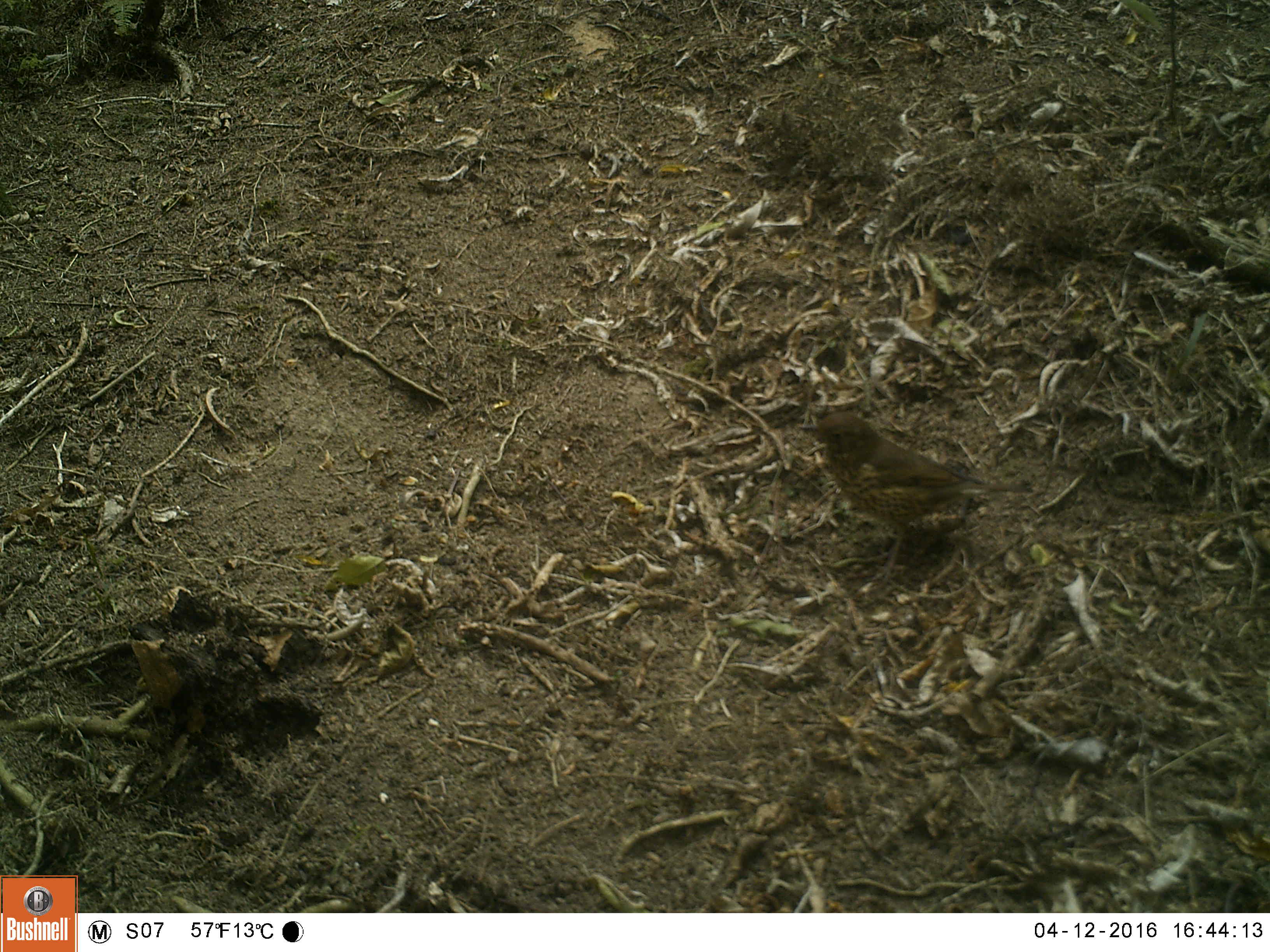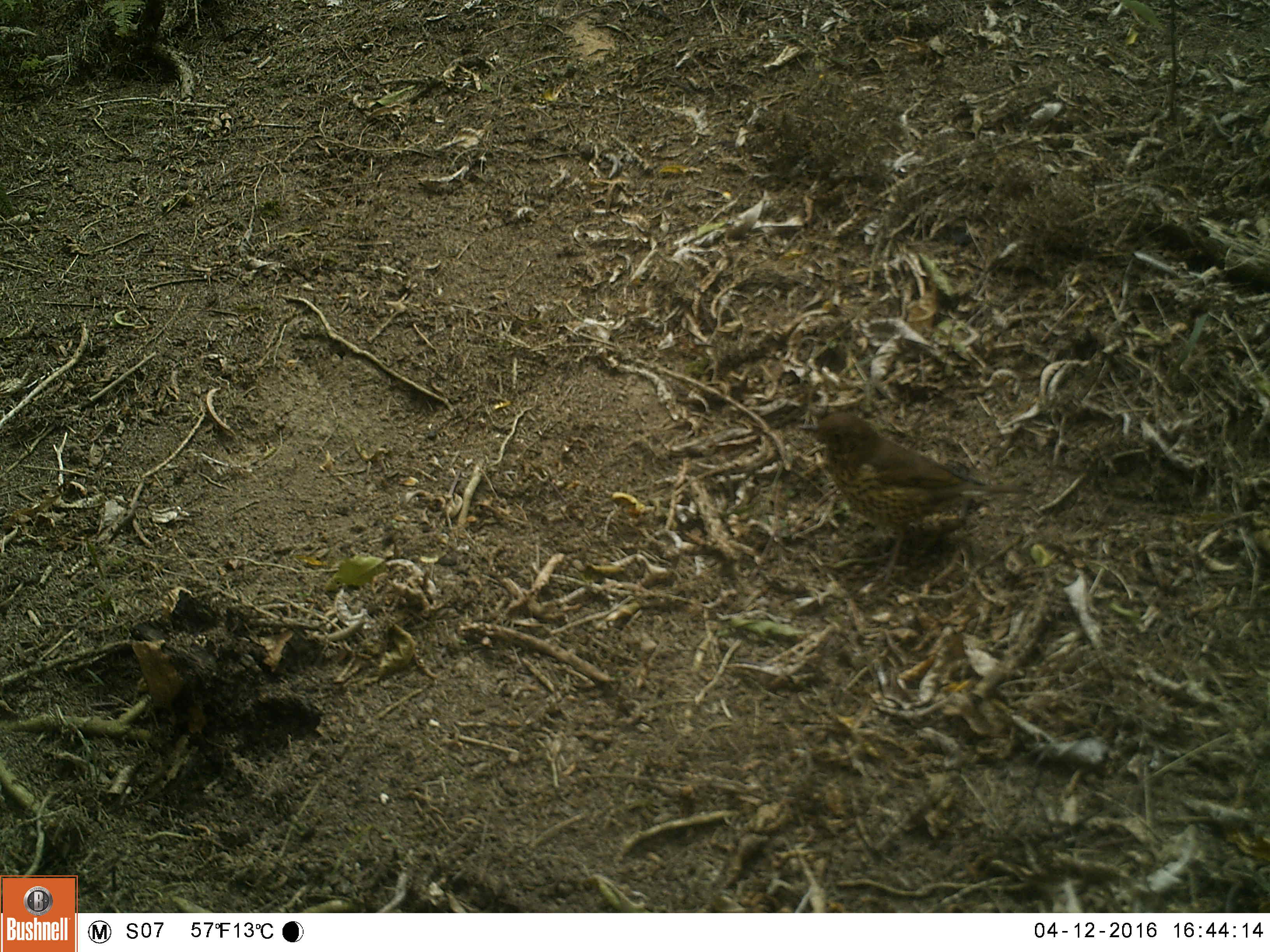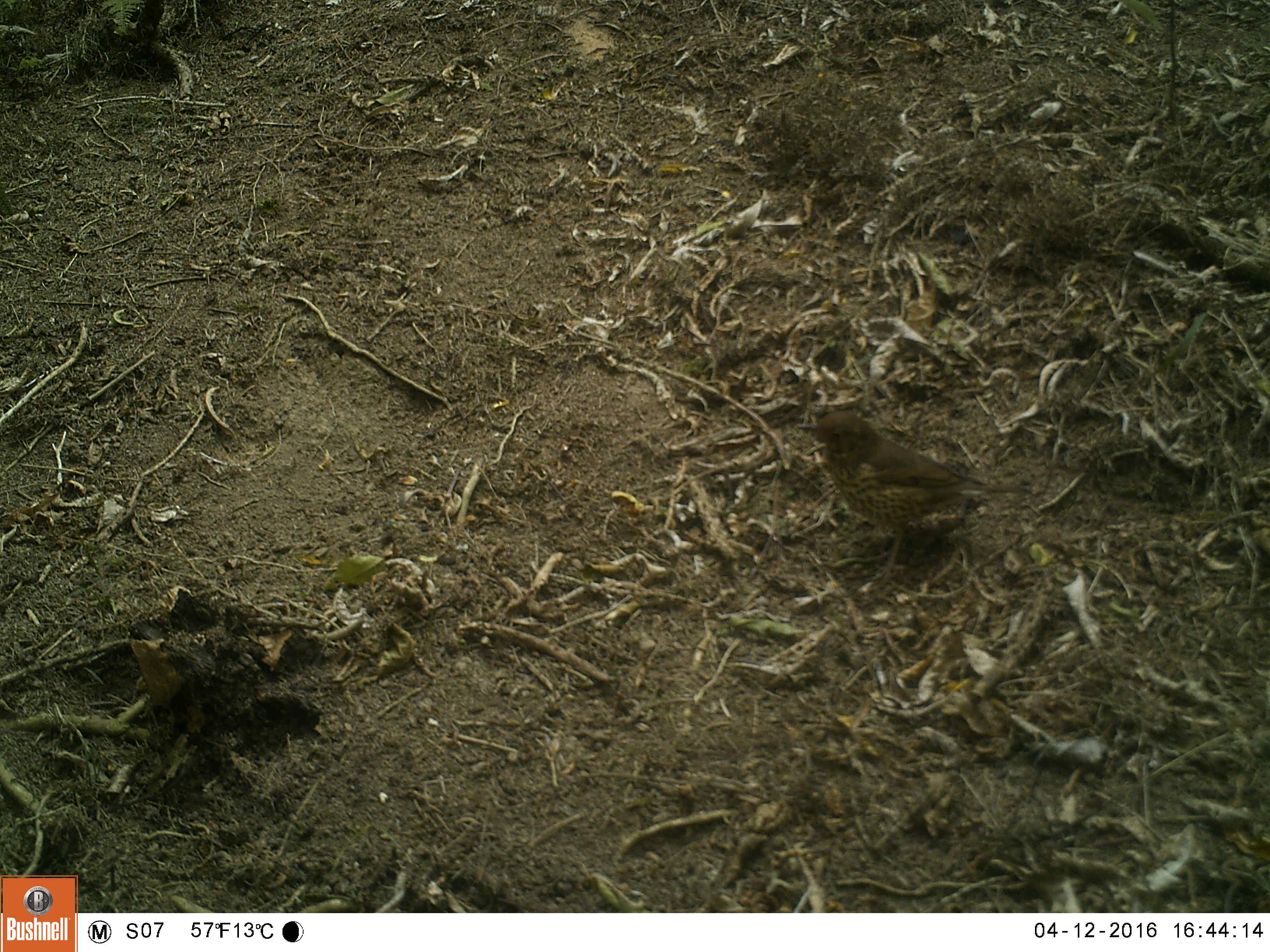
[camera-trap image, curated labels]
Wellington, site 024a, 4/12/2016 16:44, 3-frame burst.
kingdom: Animalia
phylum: Chordata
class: Aves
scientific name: Aves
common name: bird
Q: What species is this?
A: Bird (Aves).